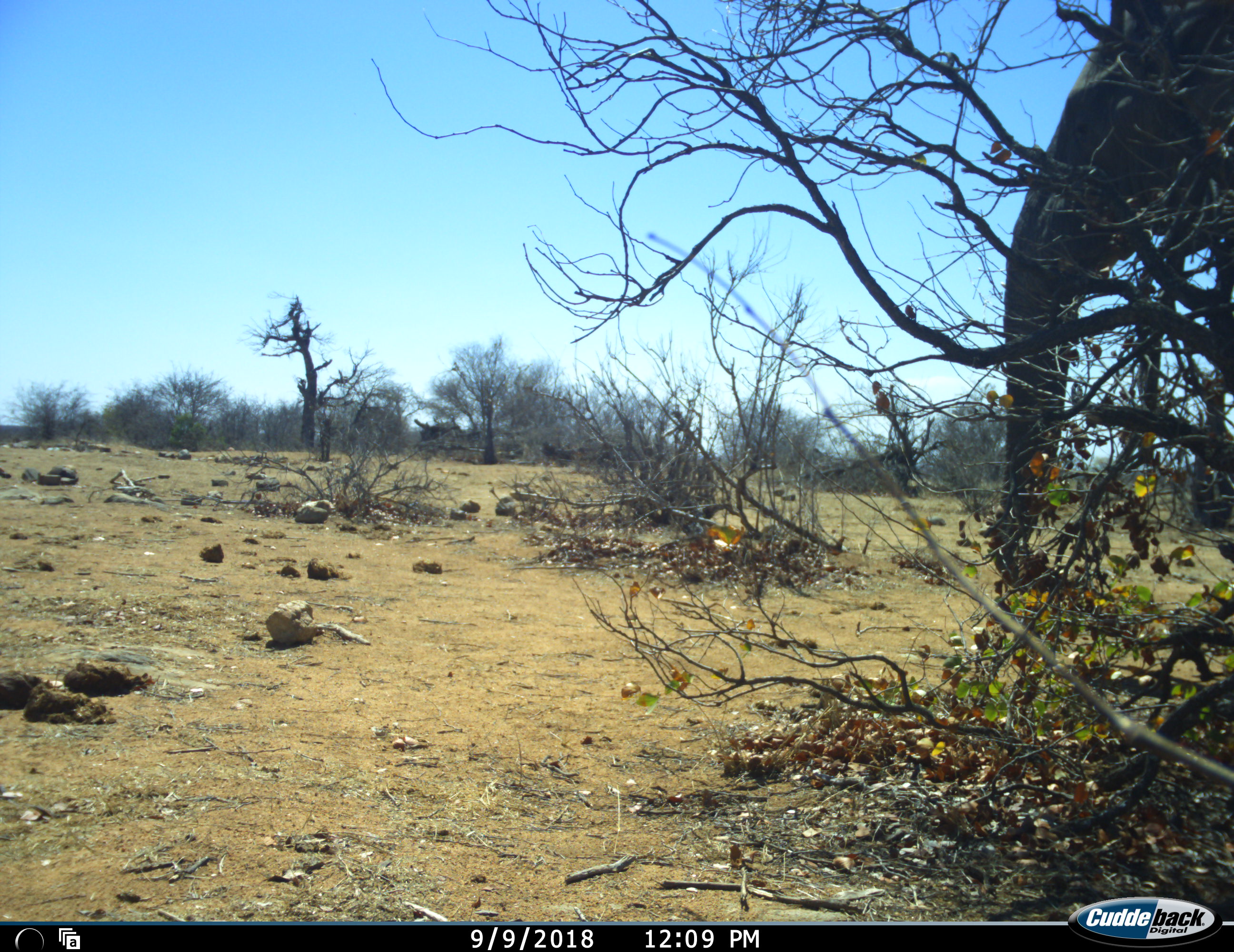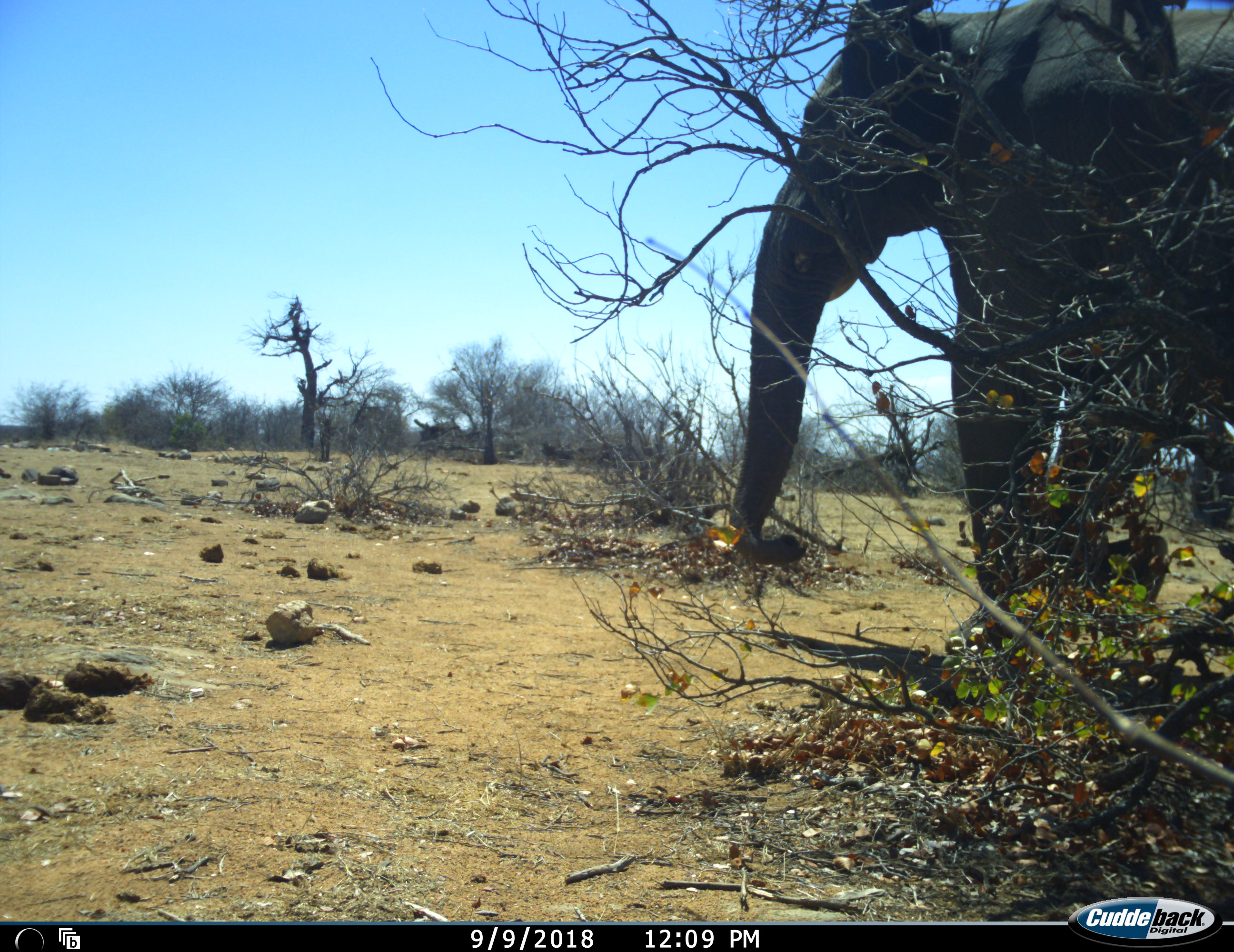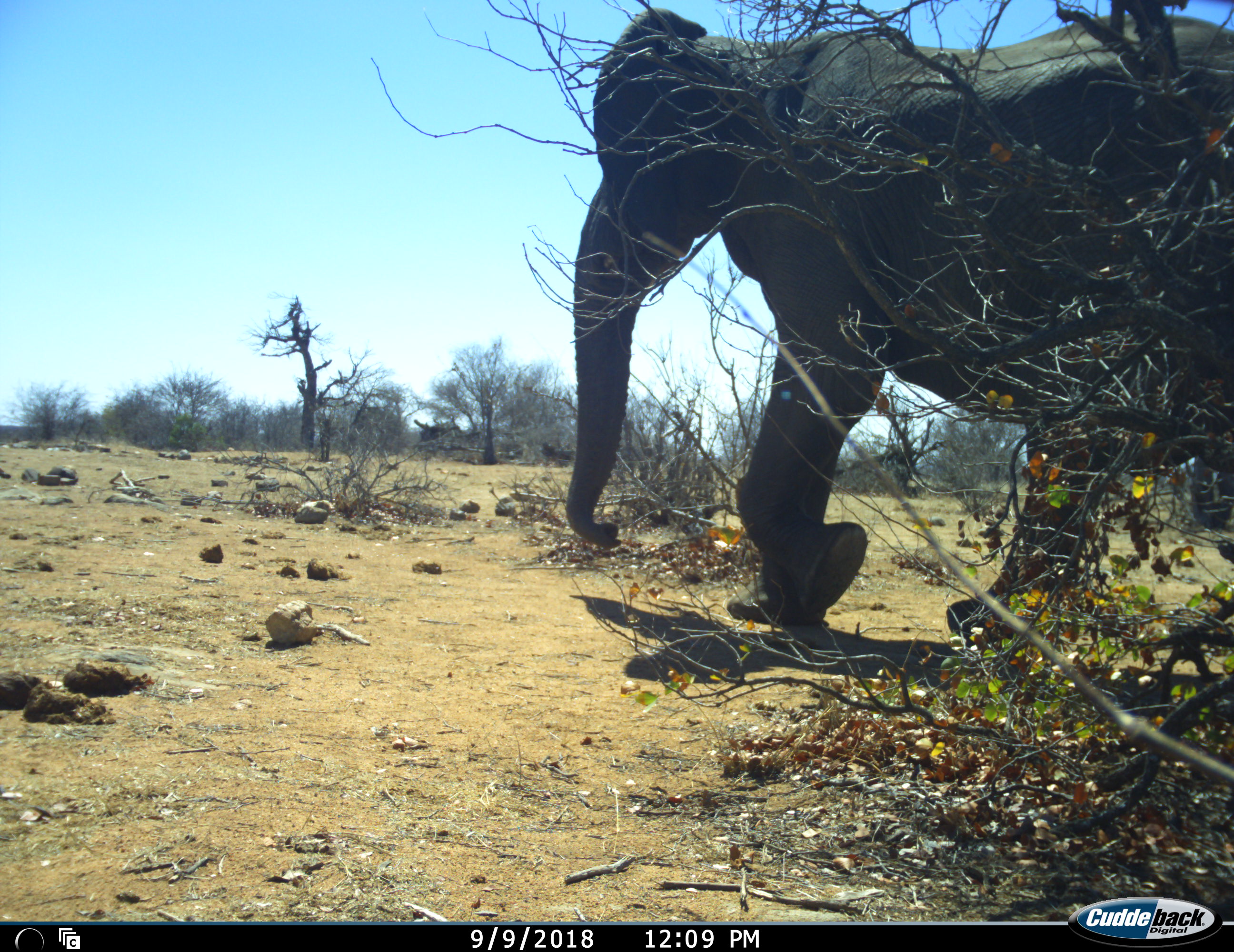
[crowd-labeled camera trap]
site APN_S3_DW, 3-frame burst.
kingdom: Animalia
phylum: Chordata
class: Mammalia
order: Proboscidea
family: Elephantidae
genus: Loxodonta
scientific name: Loxodonta africana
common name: african bush elephant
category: elephant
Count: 1.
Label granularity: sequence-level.